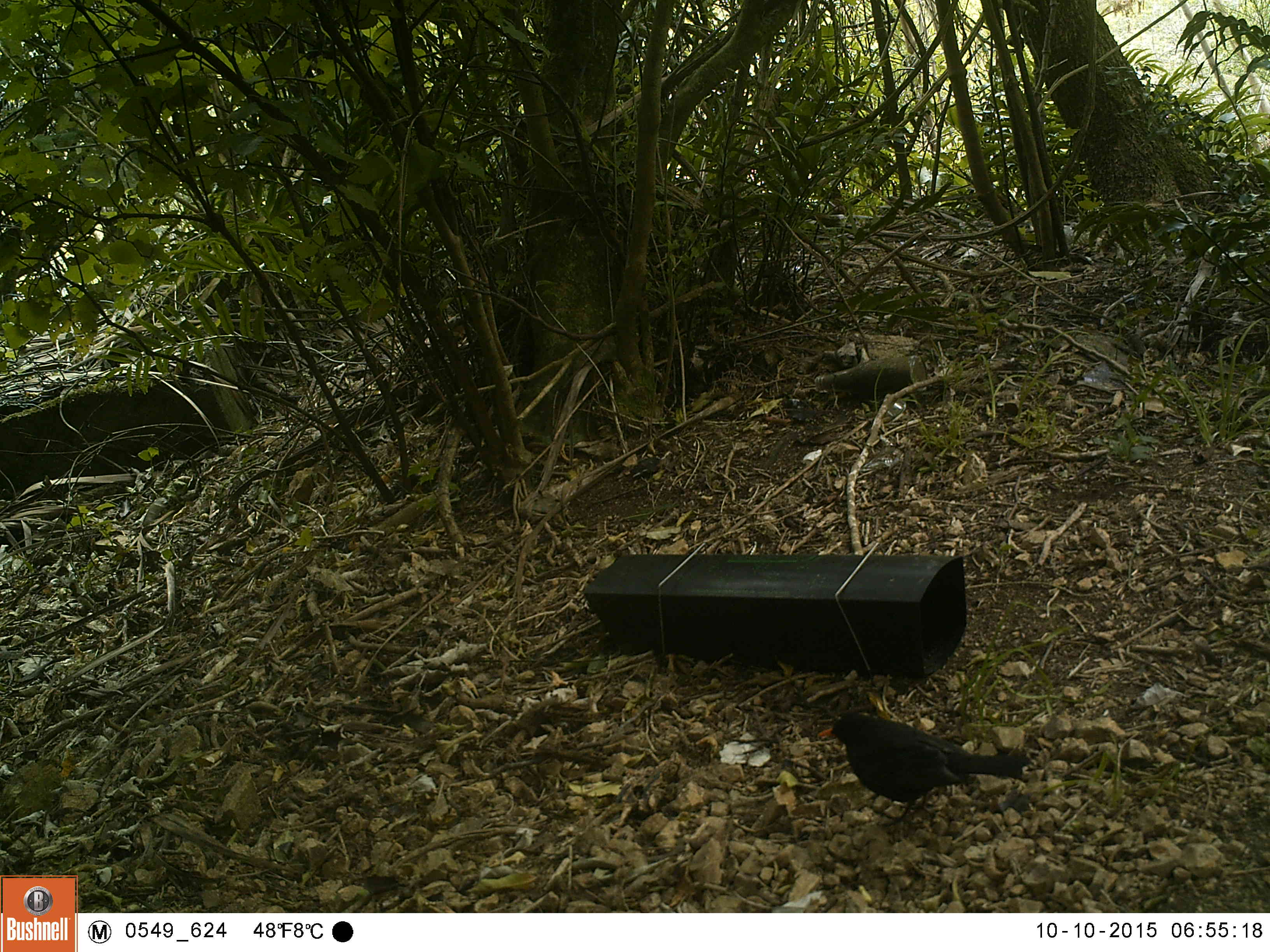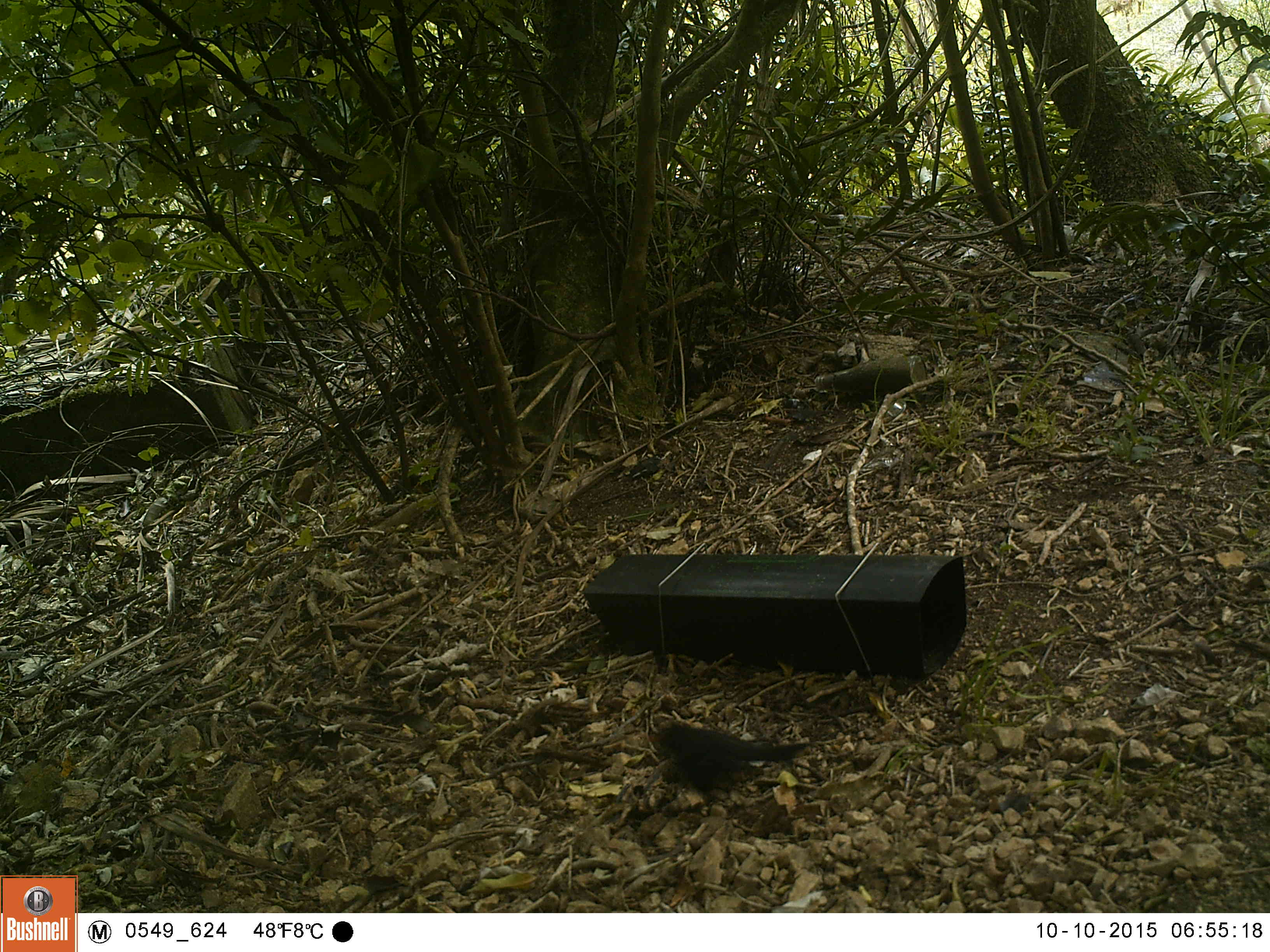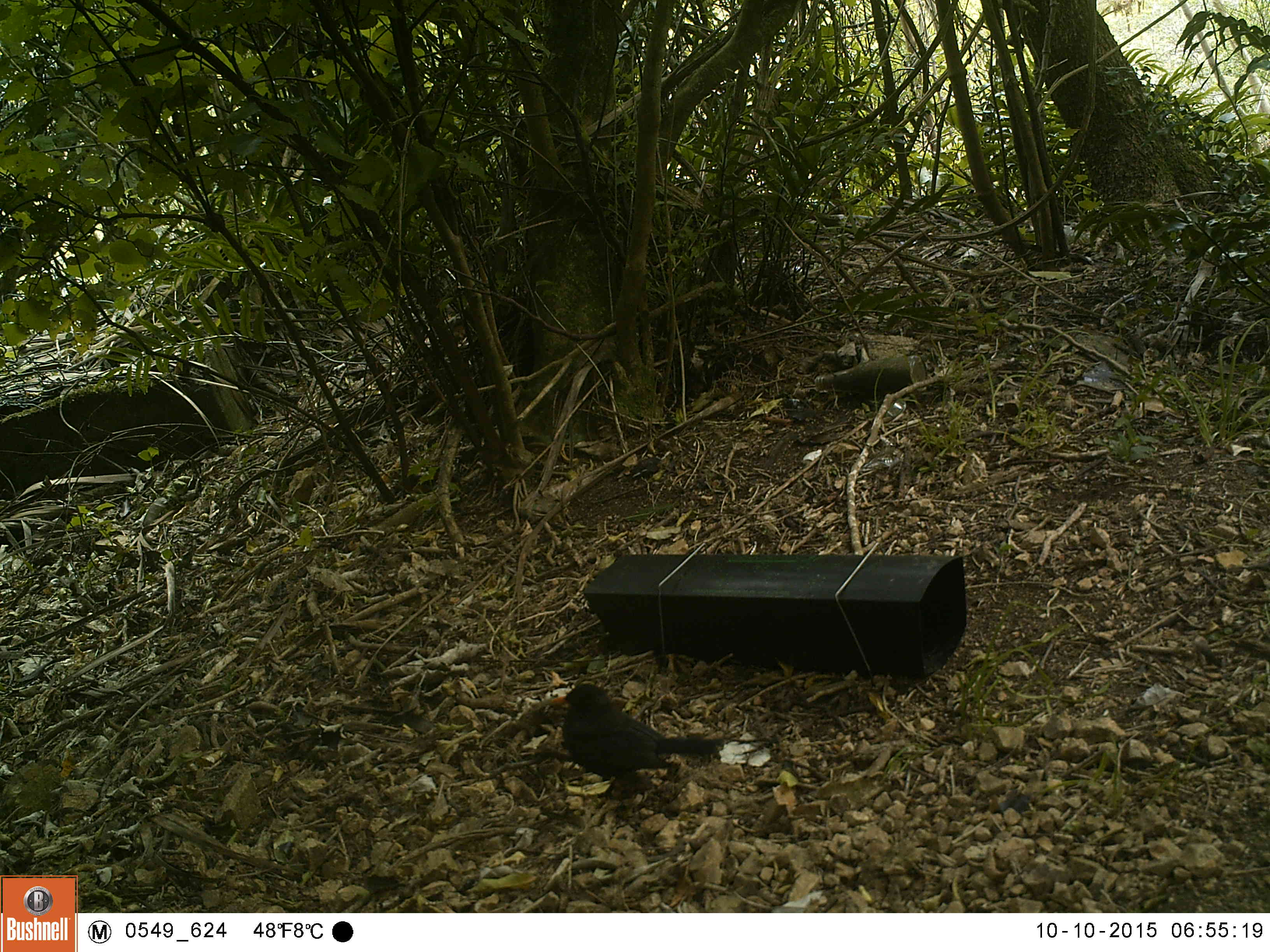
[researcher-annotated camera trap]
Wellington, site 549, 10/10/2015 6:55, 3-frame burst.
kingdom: Animalia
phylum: Chordata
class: Aves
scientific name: Aves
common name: bird